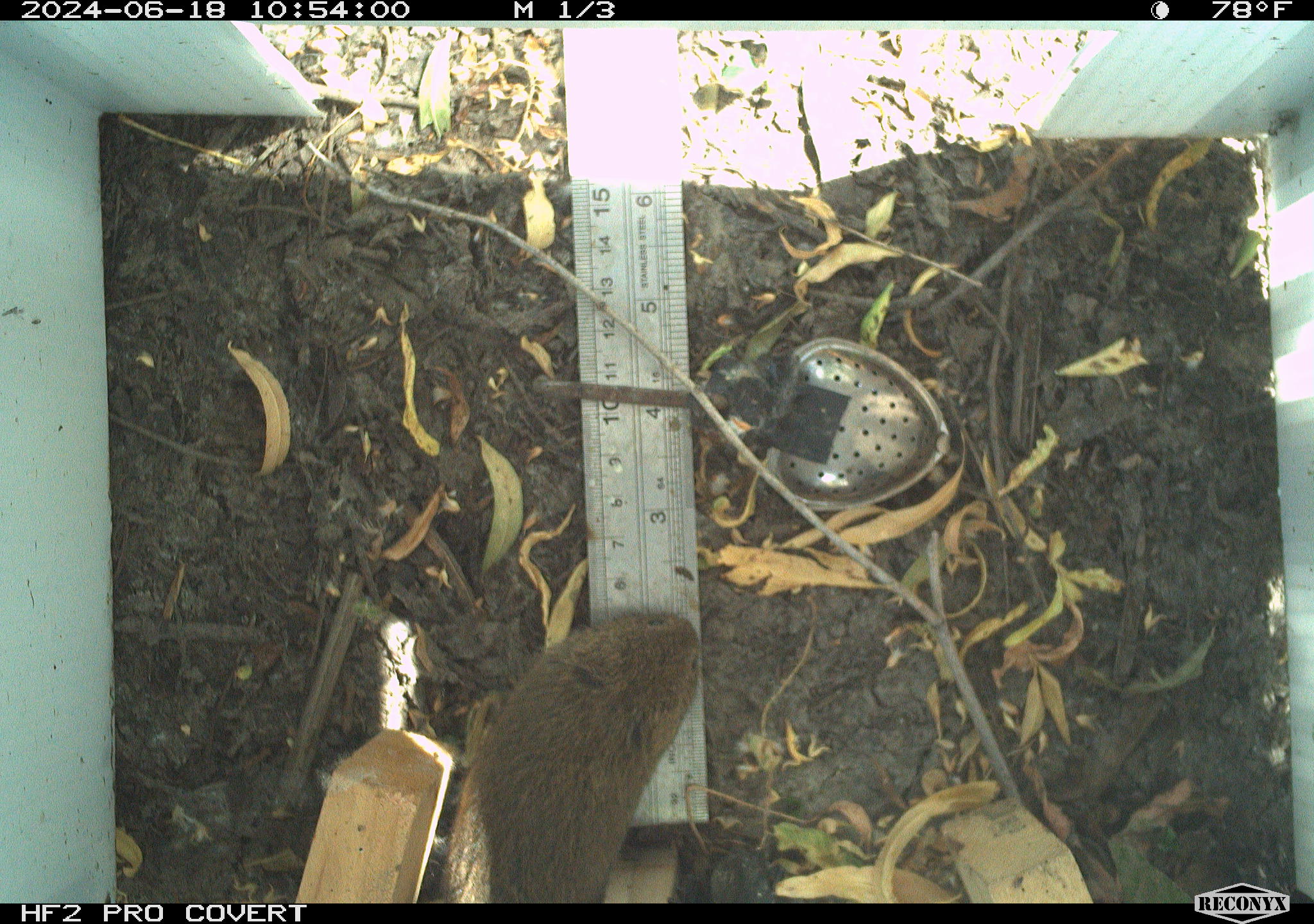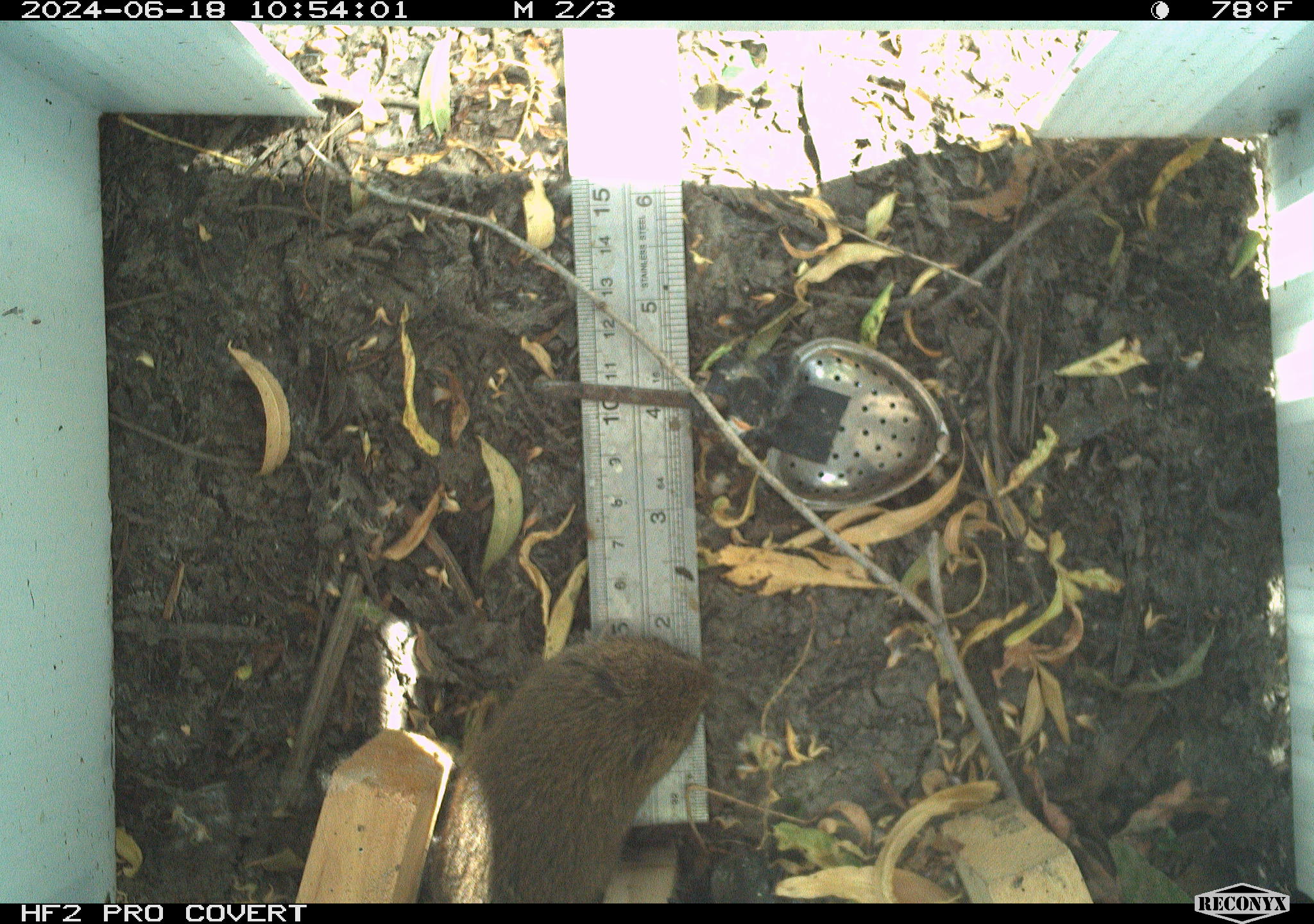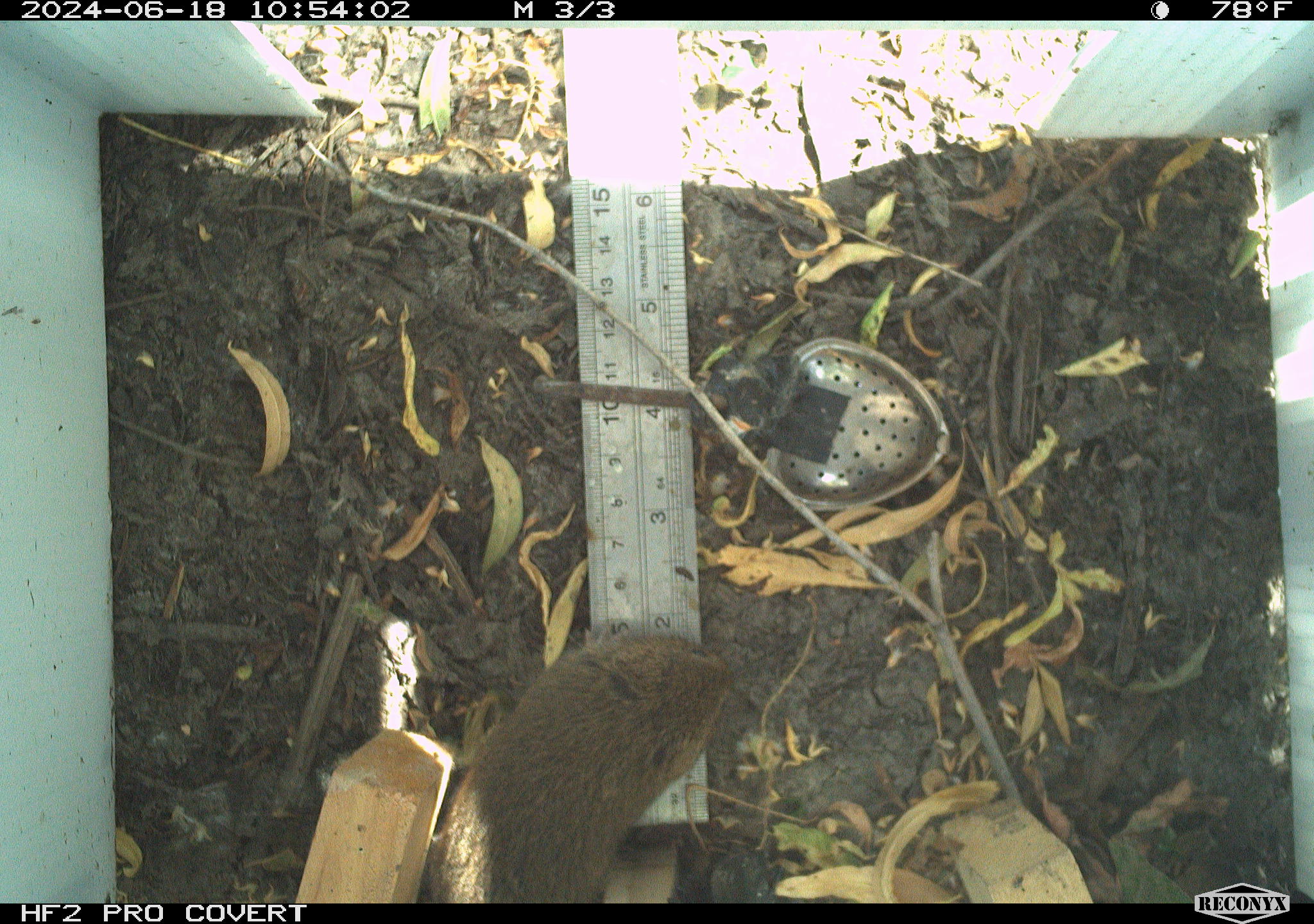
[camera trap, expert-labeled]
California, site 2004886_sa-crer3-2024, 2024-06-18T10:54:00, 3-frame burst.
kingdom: Animalia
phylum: Chordata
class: Mammalia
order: Rodentia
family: Cricetidae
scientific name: Arvicolinae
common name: voles, lemmings, and muskrats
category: arvicolinae subfamily